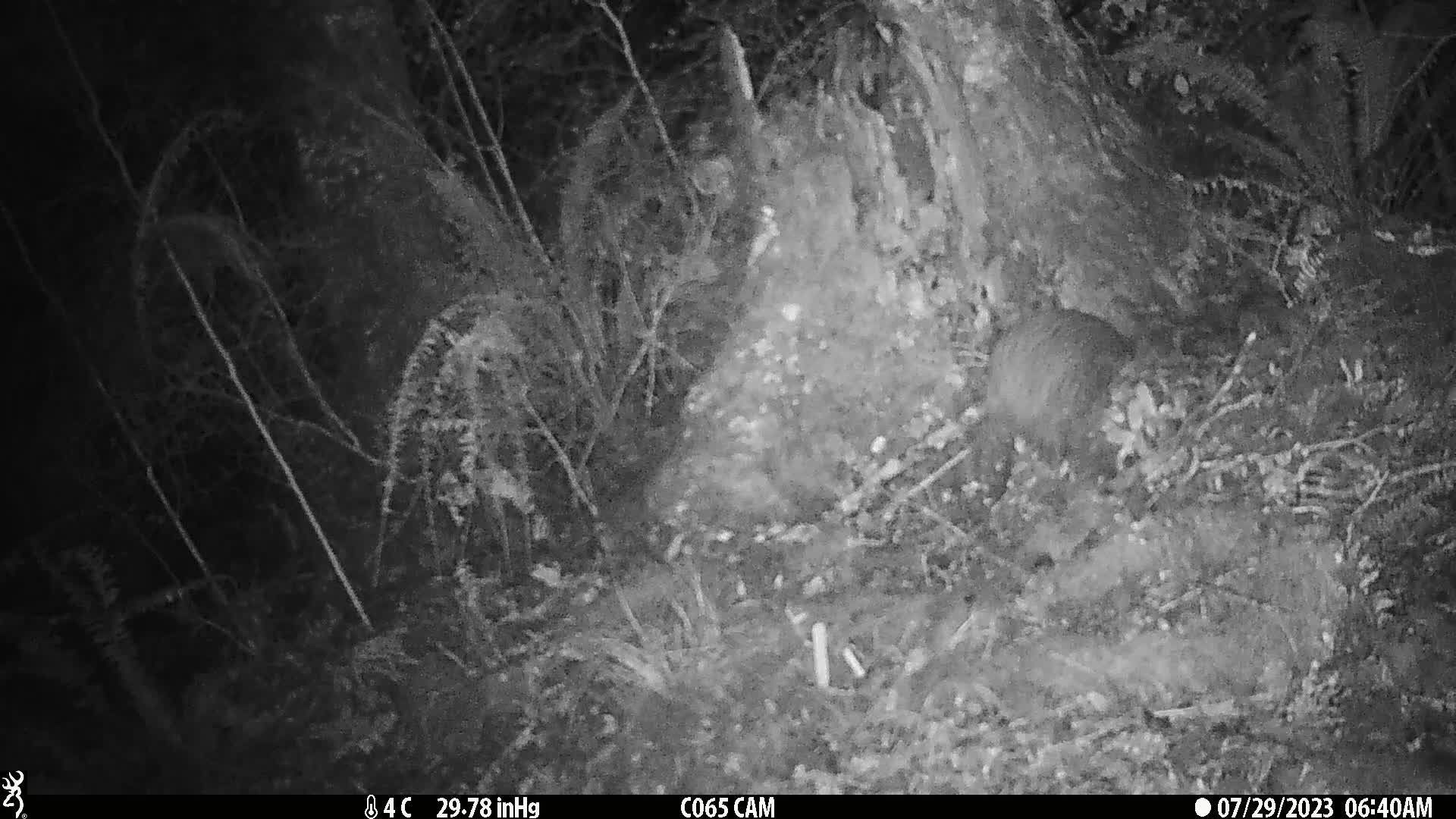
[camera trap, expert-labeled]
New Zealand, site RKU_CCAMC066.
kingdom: Animalia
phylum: Chordata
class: Aves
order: Apterygiformes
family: Apterygidae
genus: Apteryx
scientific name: Apteryx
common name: kiwi